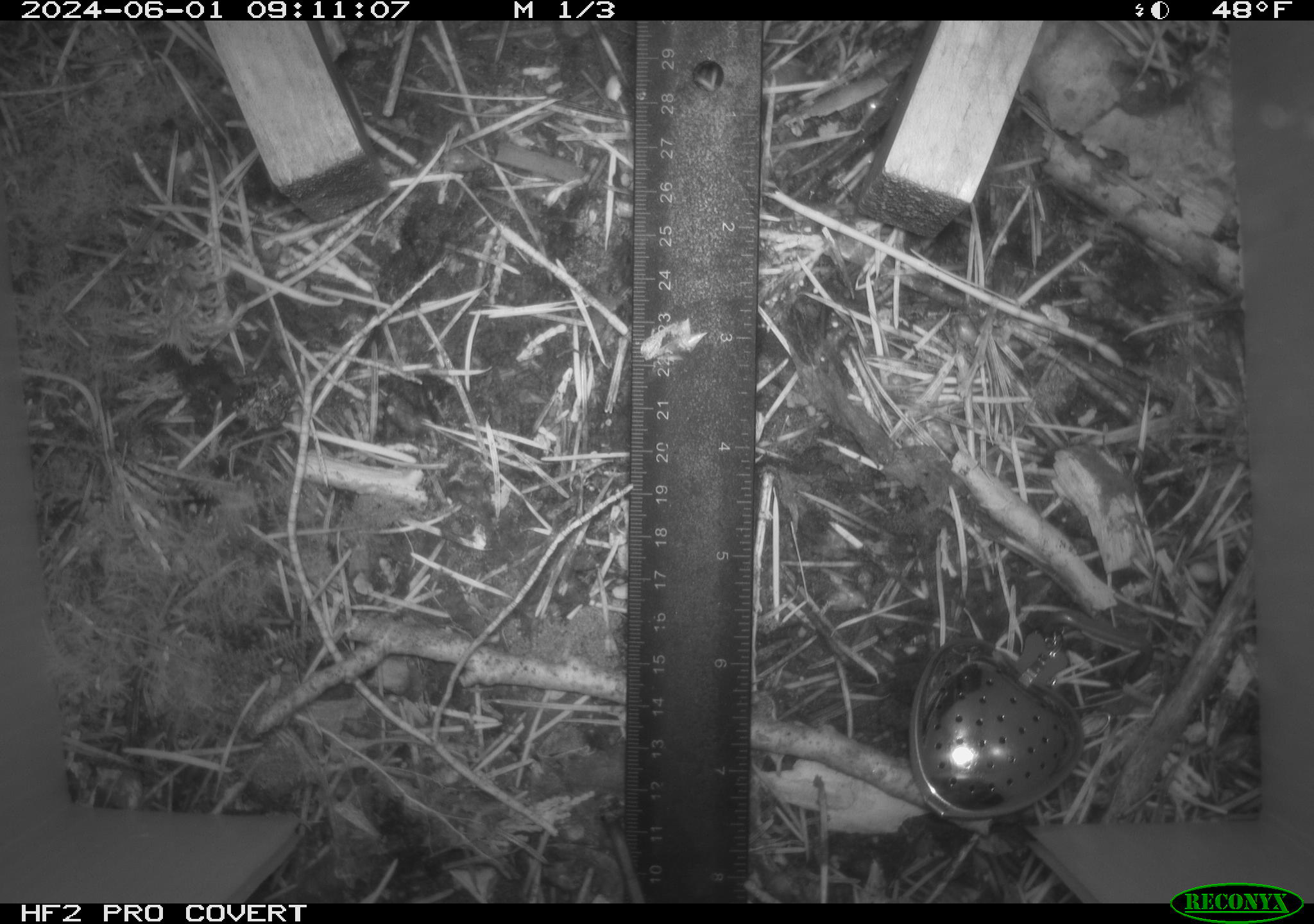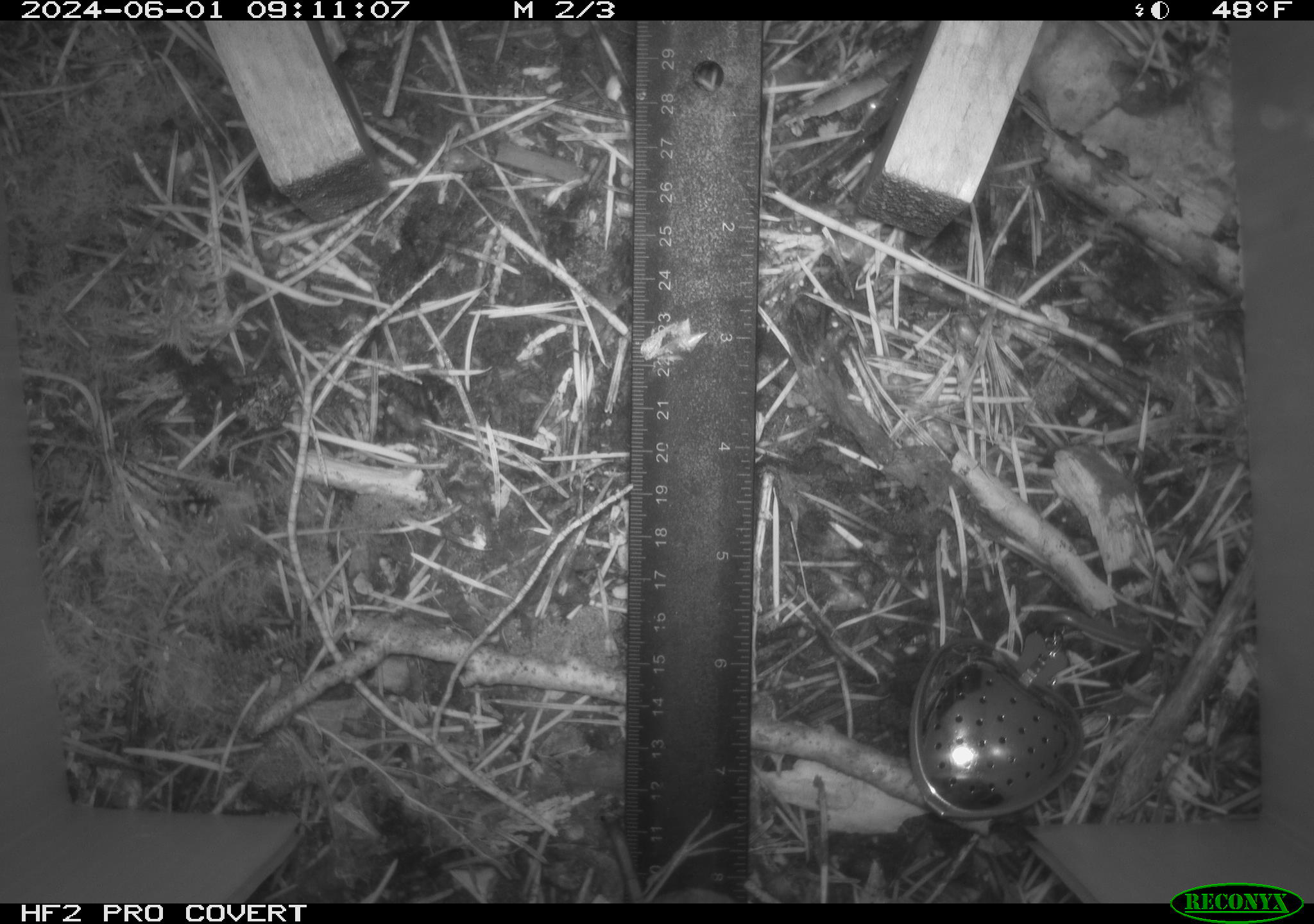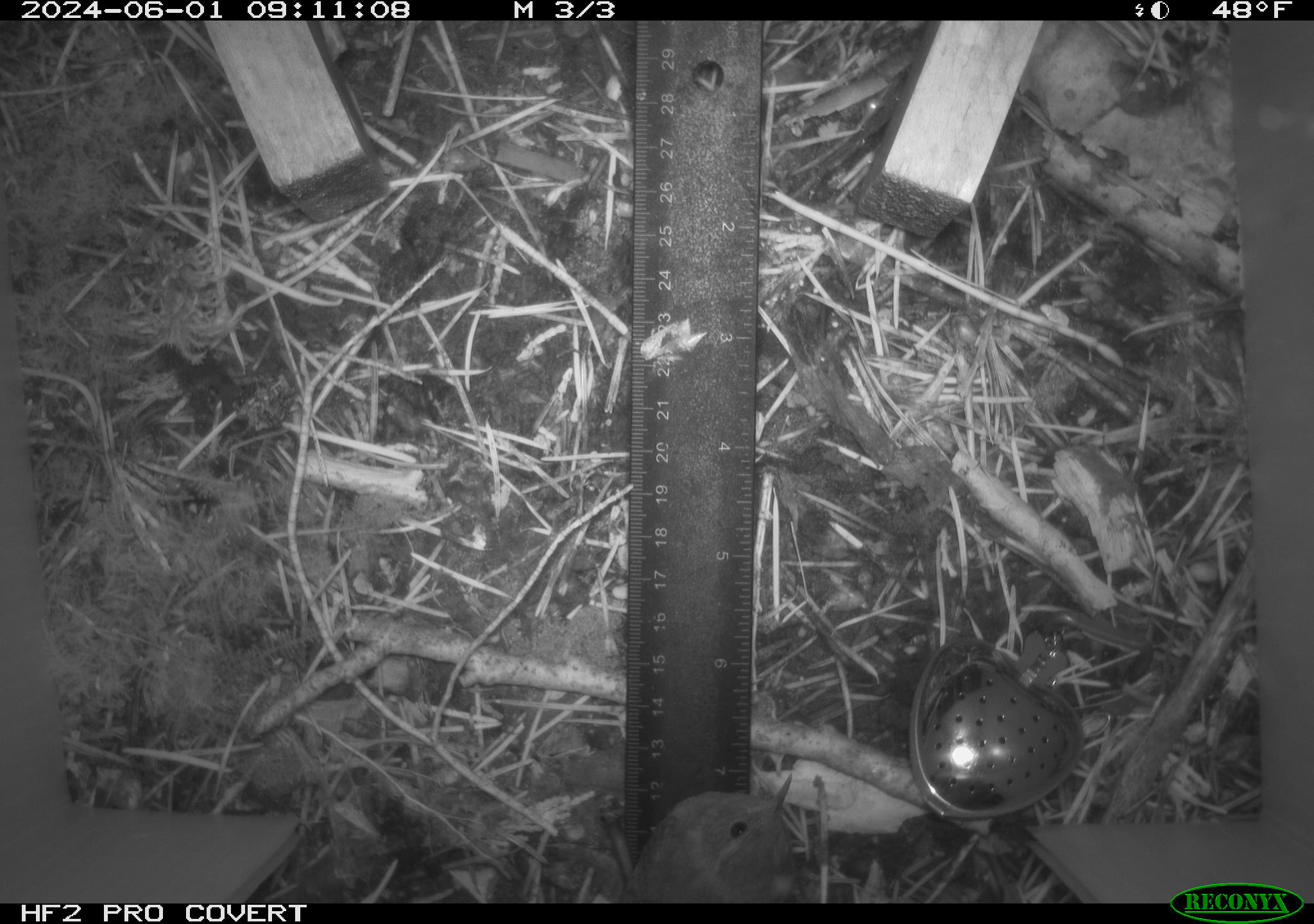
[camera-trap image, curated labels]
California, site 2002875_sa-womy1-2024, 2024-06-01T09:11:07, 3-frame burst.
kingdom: Animalia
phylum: Chordata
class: Aves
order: Passeriformes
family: Troglodytidae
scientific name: Troglodytidae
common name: wren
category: troglodytidae family